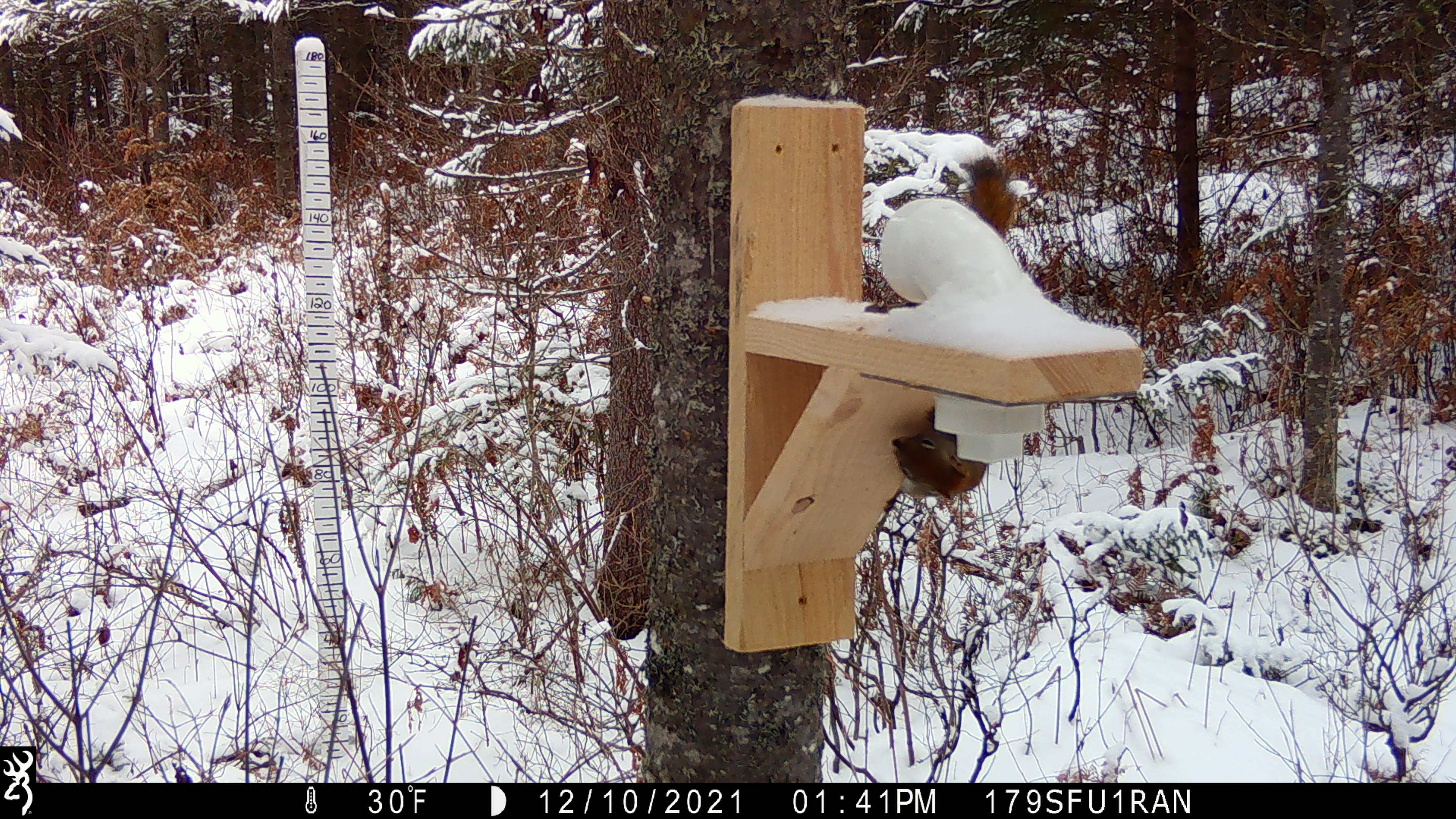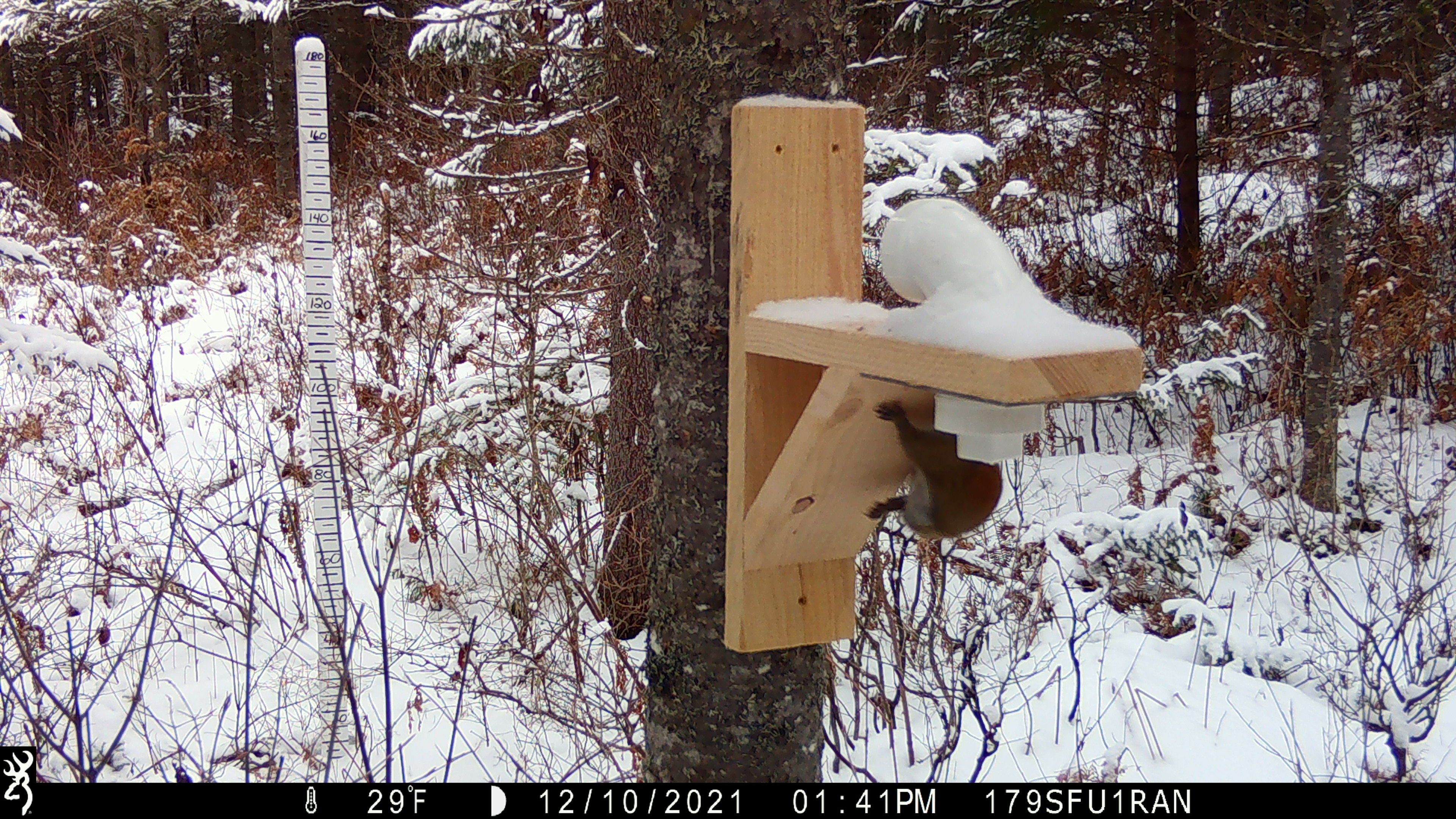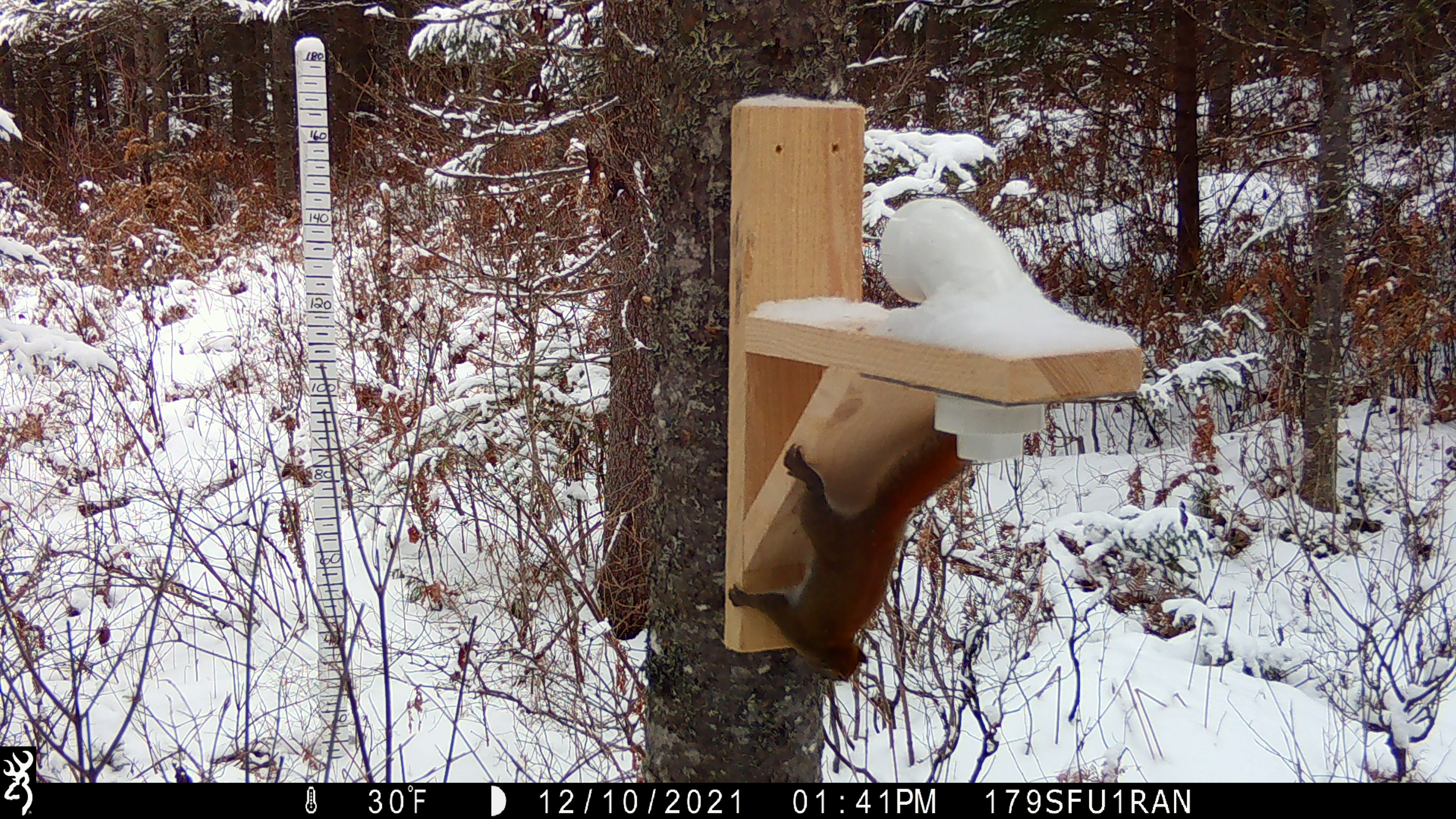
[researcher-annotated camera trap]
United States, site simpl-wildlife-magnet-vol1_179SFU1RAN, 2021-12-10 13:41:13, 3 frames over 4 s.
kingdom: Animalia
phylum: Chordata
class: Mammalia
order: Rodentia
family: Sciuridae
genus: Tamiasciurus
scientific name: Tamiasciurus hudsonicus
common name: red squirrel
Red squirrel (Tamiasciurus hudsonicus).